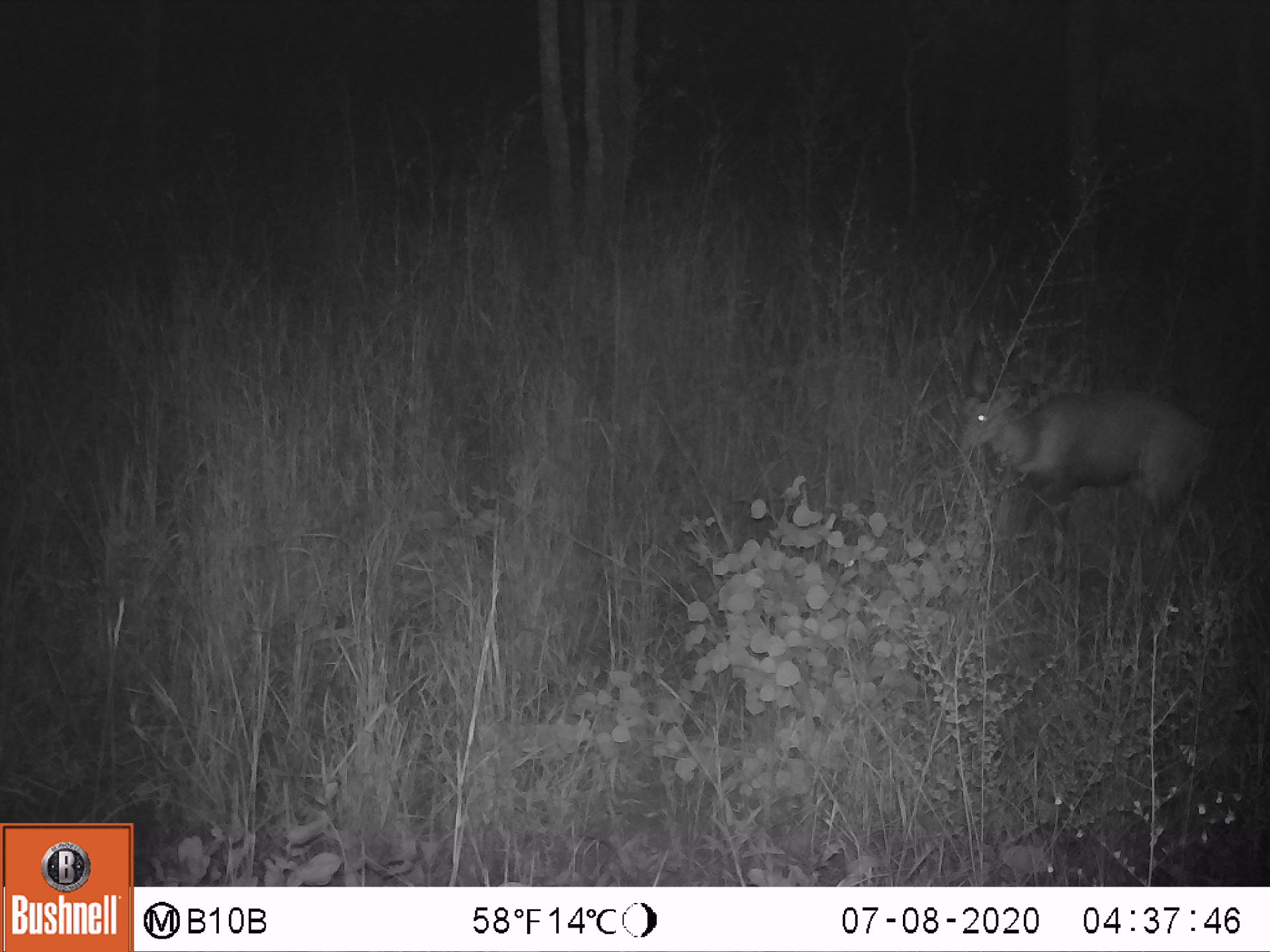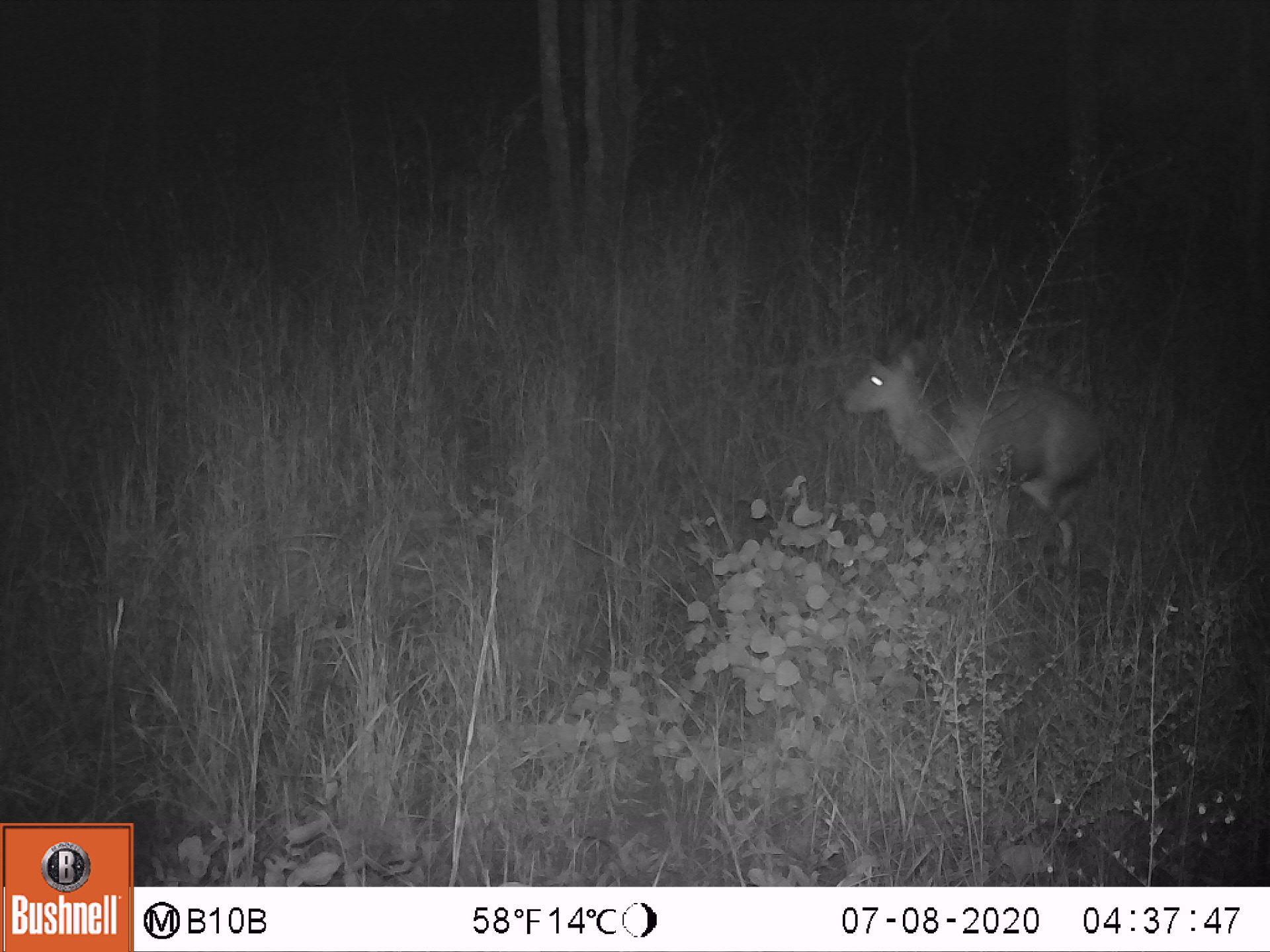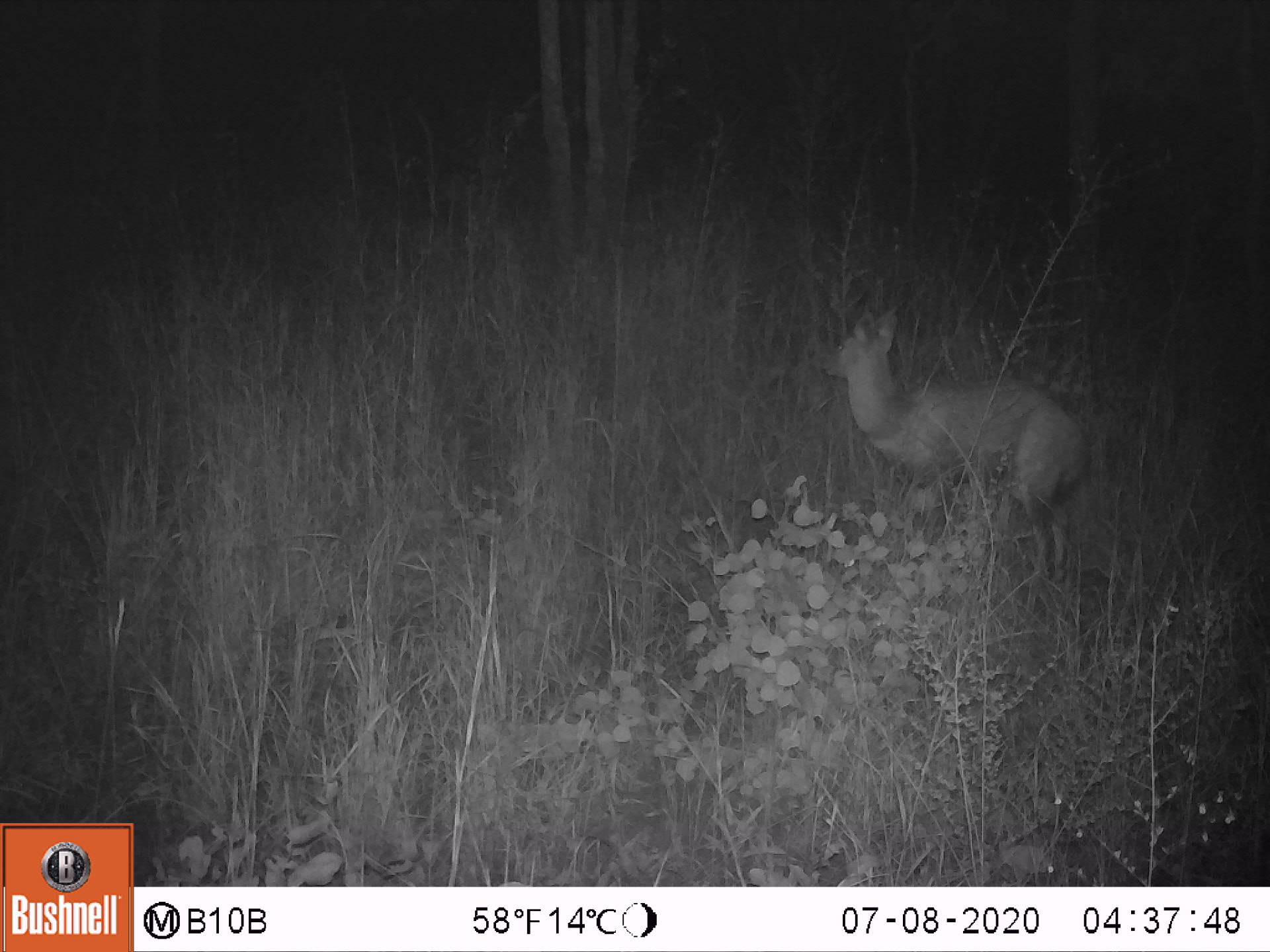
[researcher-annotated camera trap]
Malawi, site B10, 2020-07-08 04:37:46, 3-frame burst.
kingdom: Animalia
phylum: Chordata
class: Mammalia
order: Artiodactyla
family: Bovidae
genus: Tragelaphus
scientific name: Tragelaphus sylvaticus sylvaticus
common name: cape bushbuck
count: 1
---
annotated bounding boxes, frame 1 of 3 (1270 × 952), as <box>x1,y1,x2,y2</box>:
cape bushbuck: <box>946,341,1222,584</box>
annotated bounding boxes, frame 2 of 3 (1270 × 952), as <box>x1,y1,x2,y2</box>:
cape bushbuck: <box>831,306,1115,569</box>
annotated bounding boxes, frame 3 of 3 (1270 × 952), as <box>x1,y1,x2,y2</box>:
cape bushbuck: <box>818,294,1089,584</box>